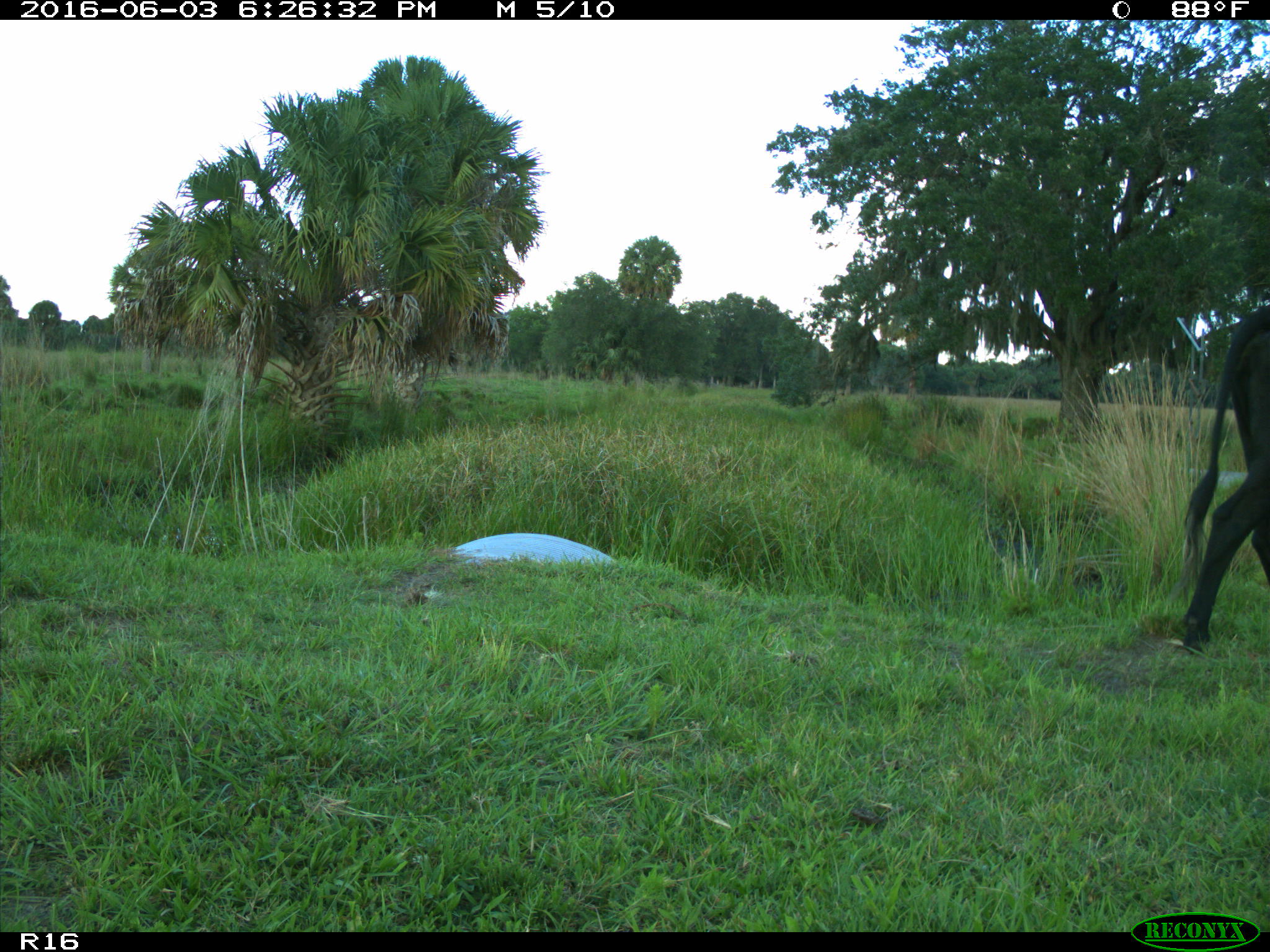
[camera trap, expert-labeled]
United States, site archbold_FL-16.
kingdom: Animalia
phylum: Chordata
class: Mammalia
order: Artiodactyla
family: Bovidae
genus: Bos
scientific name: Bos taurus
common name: domestic cow